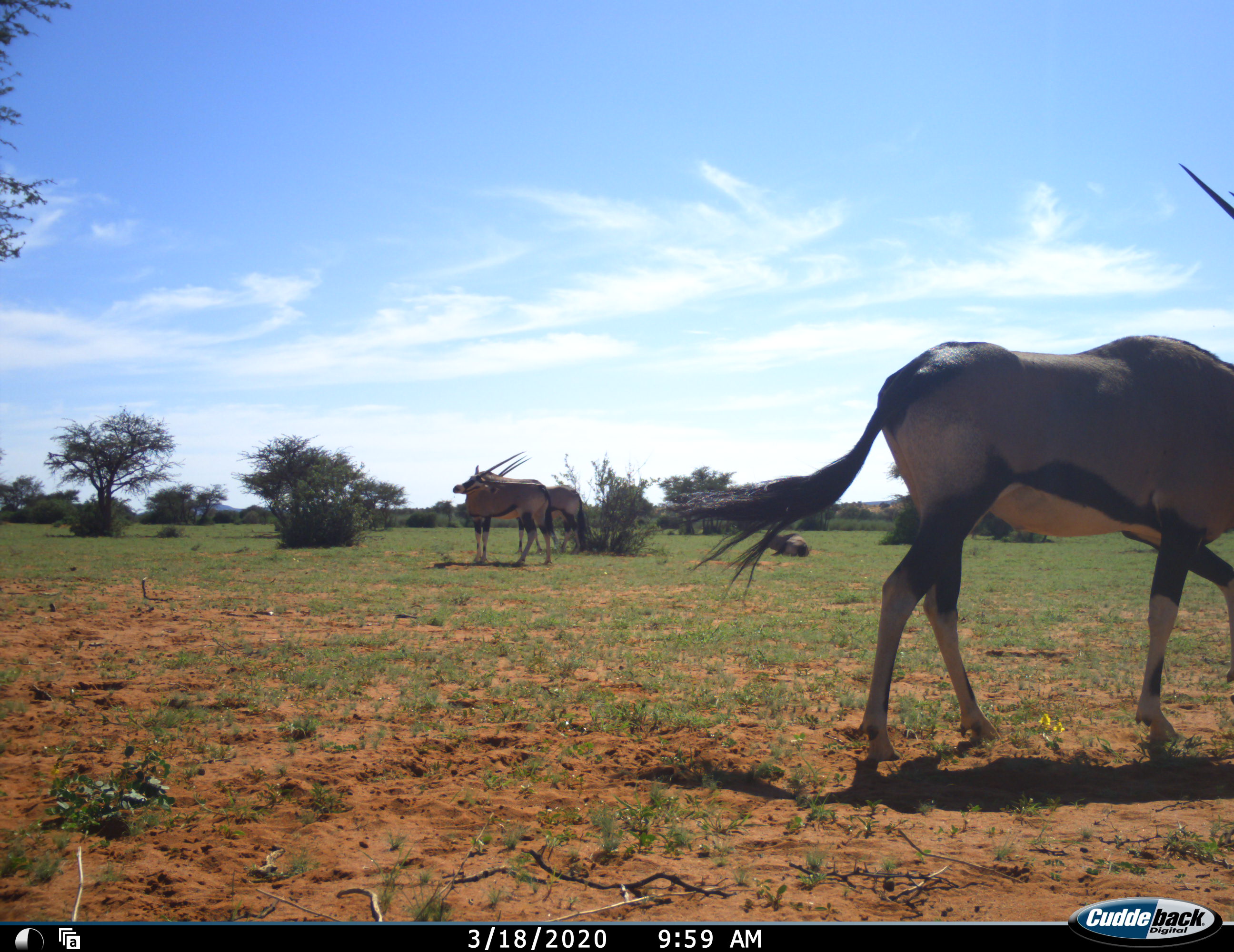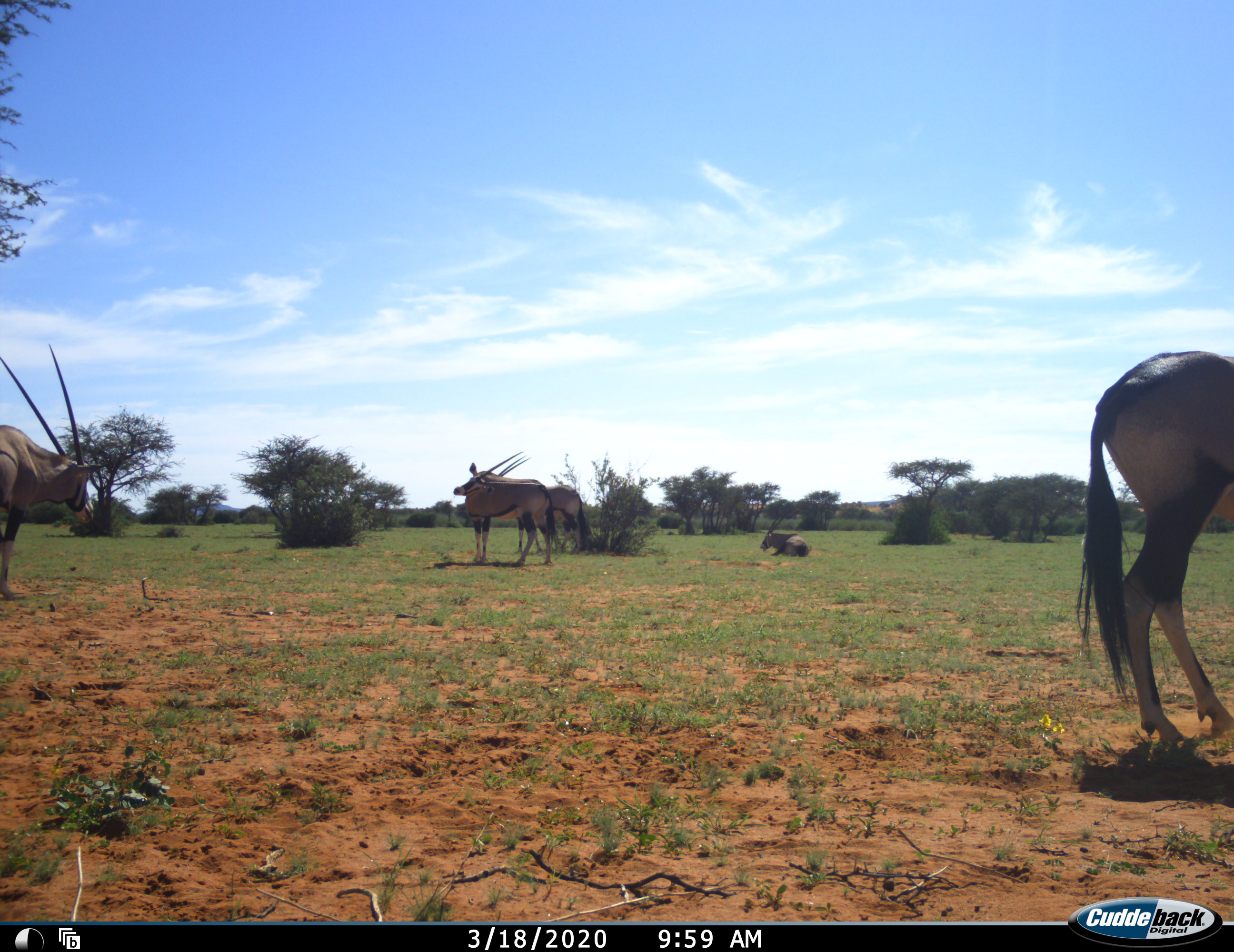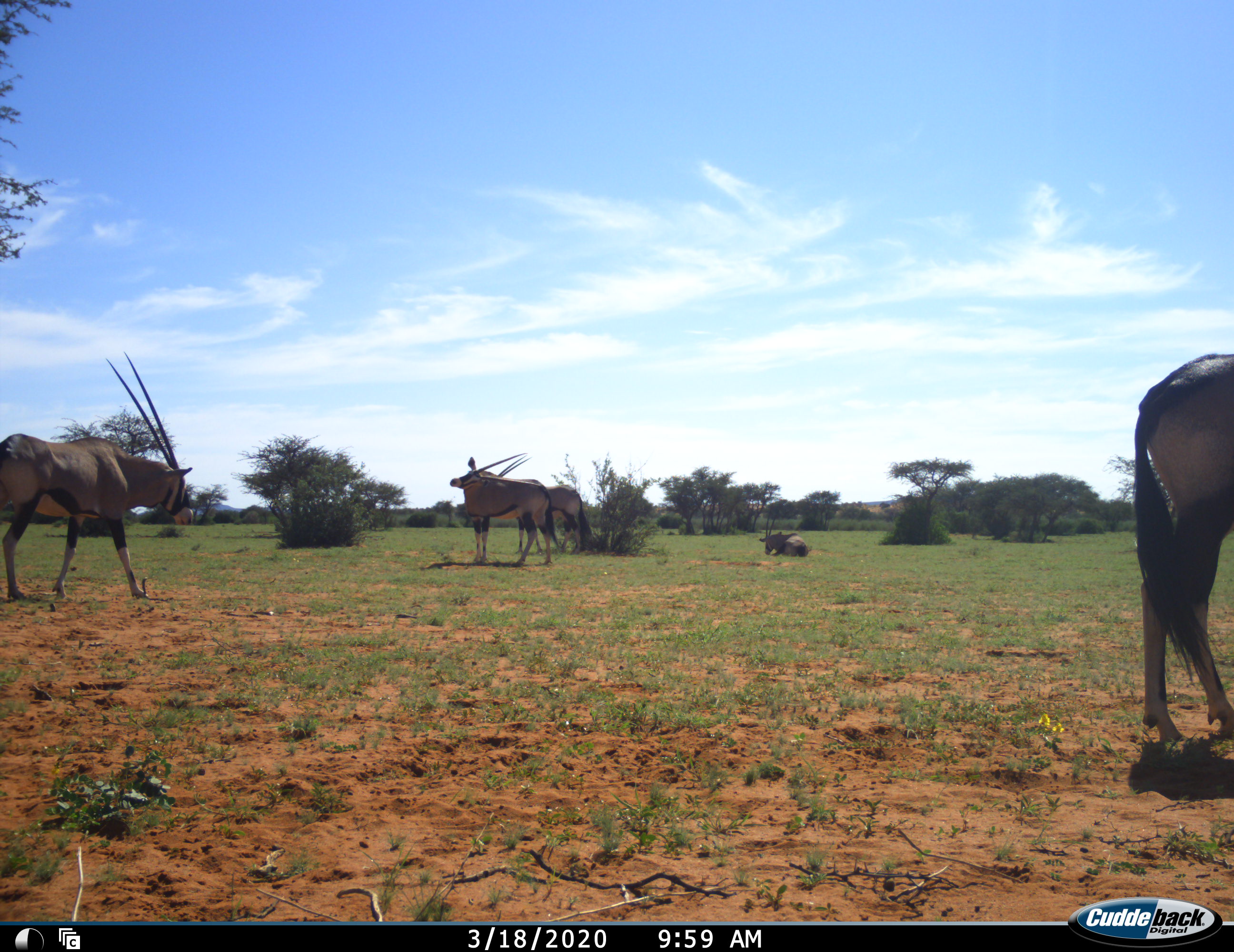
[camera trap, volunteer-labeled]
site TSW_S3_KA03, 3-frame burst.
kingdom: Animalia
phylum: Chordata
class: Mammalia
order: Artiodactyla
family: Bovidae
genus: Oryx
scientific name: Oryx gazella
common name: gemsbok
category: oryx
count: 5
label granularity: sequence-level